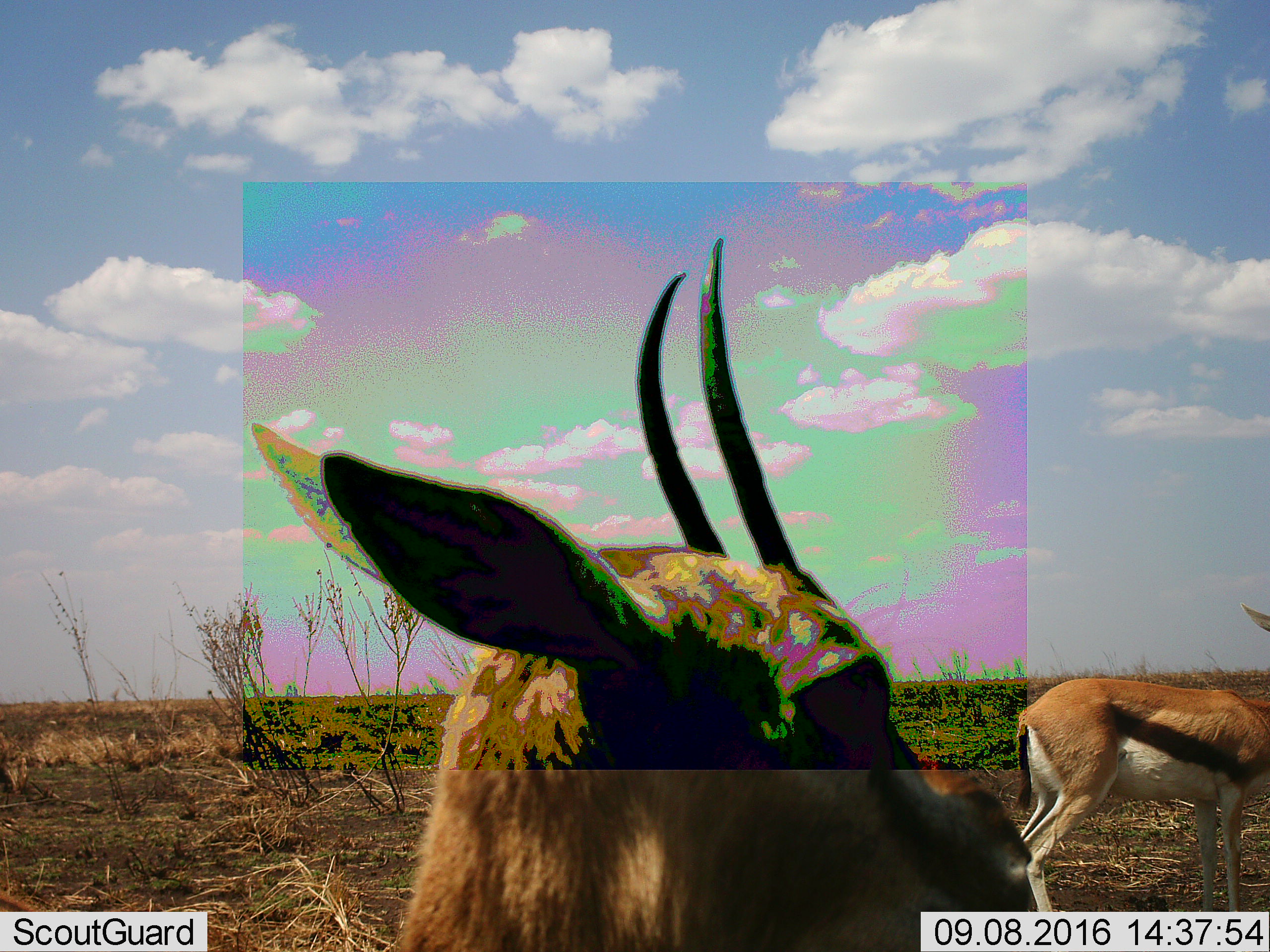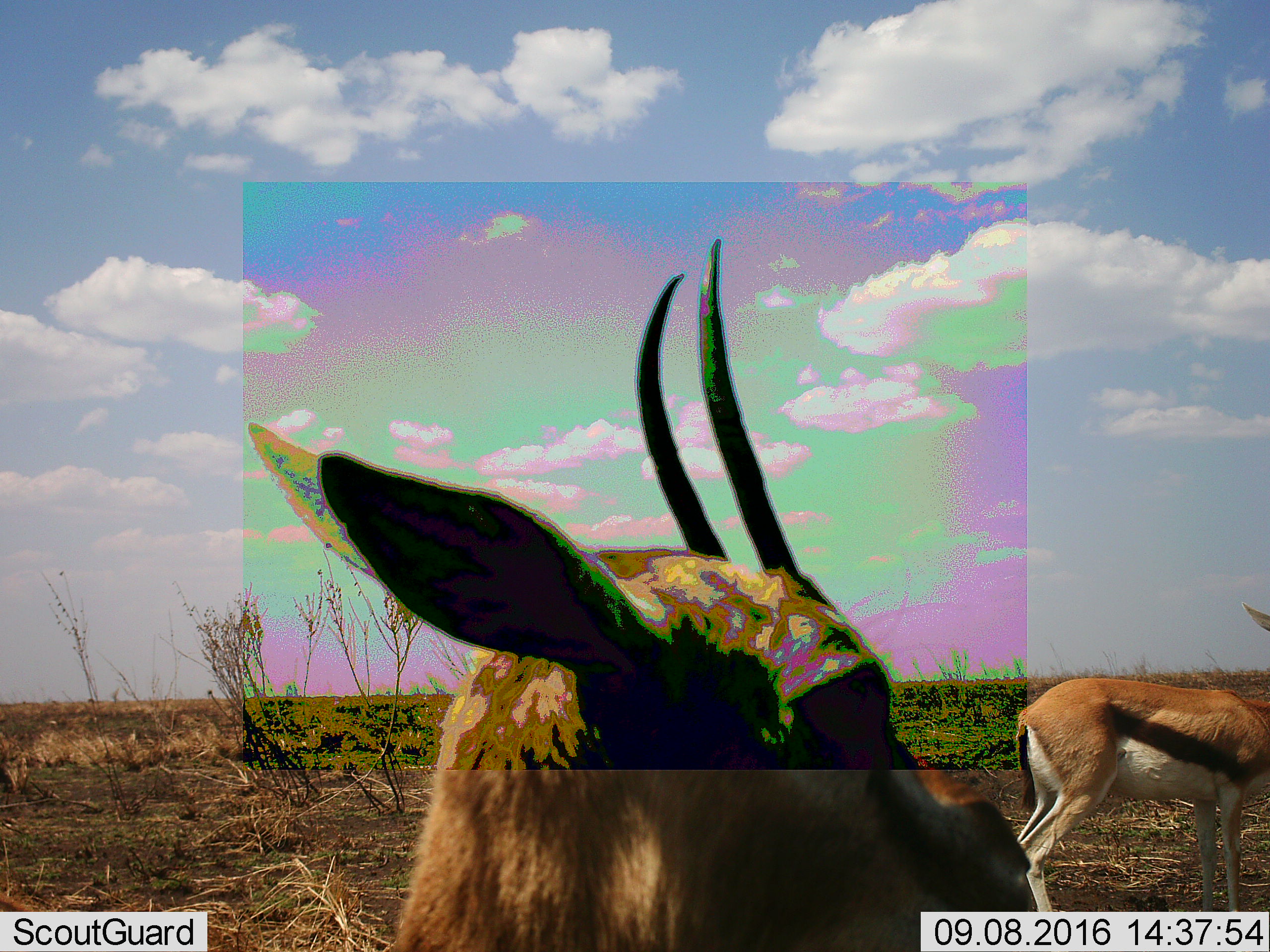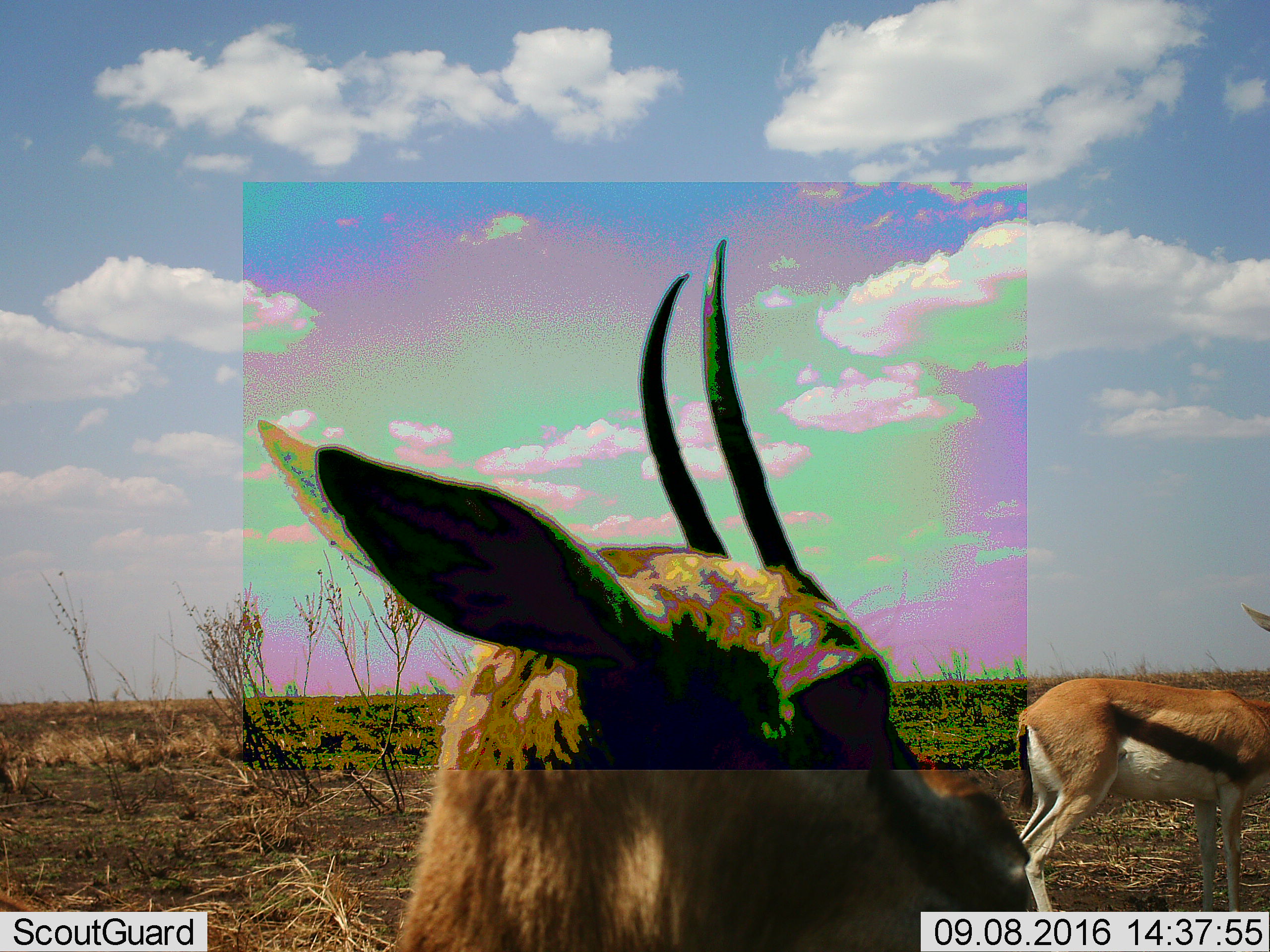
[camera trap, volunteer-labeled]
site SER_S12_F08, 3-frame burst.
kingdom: Animalia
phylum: Chordata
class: Mammalia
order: Artiodactyla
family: Bovidae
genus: Eudorcas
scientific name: Eudorcas thomsonii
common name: thomson's gazelle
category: gazellethomsons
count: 2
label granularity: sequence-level